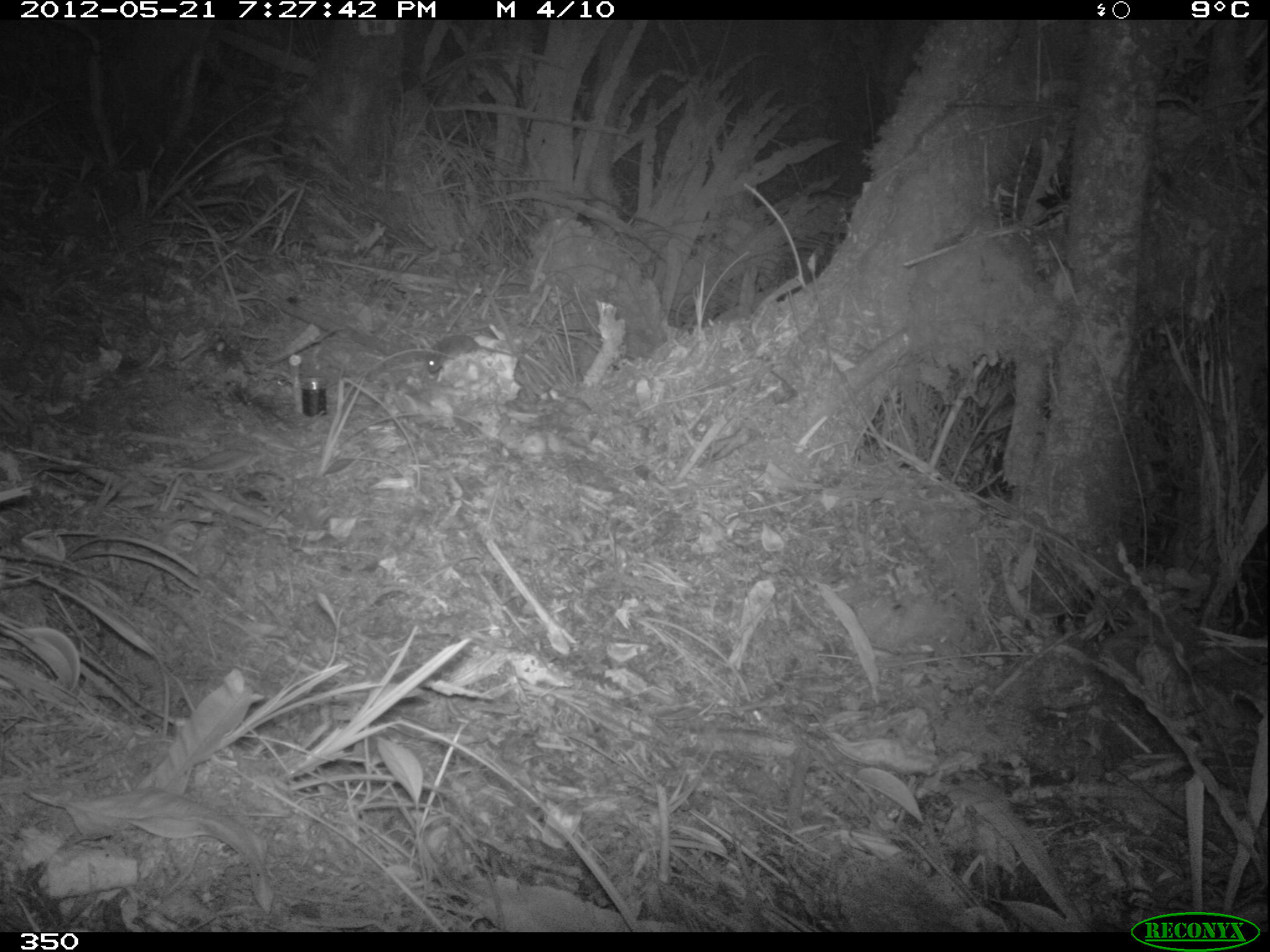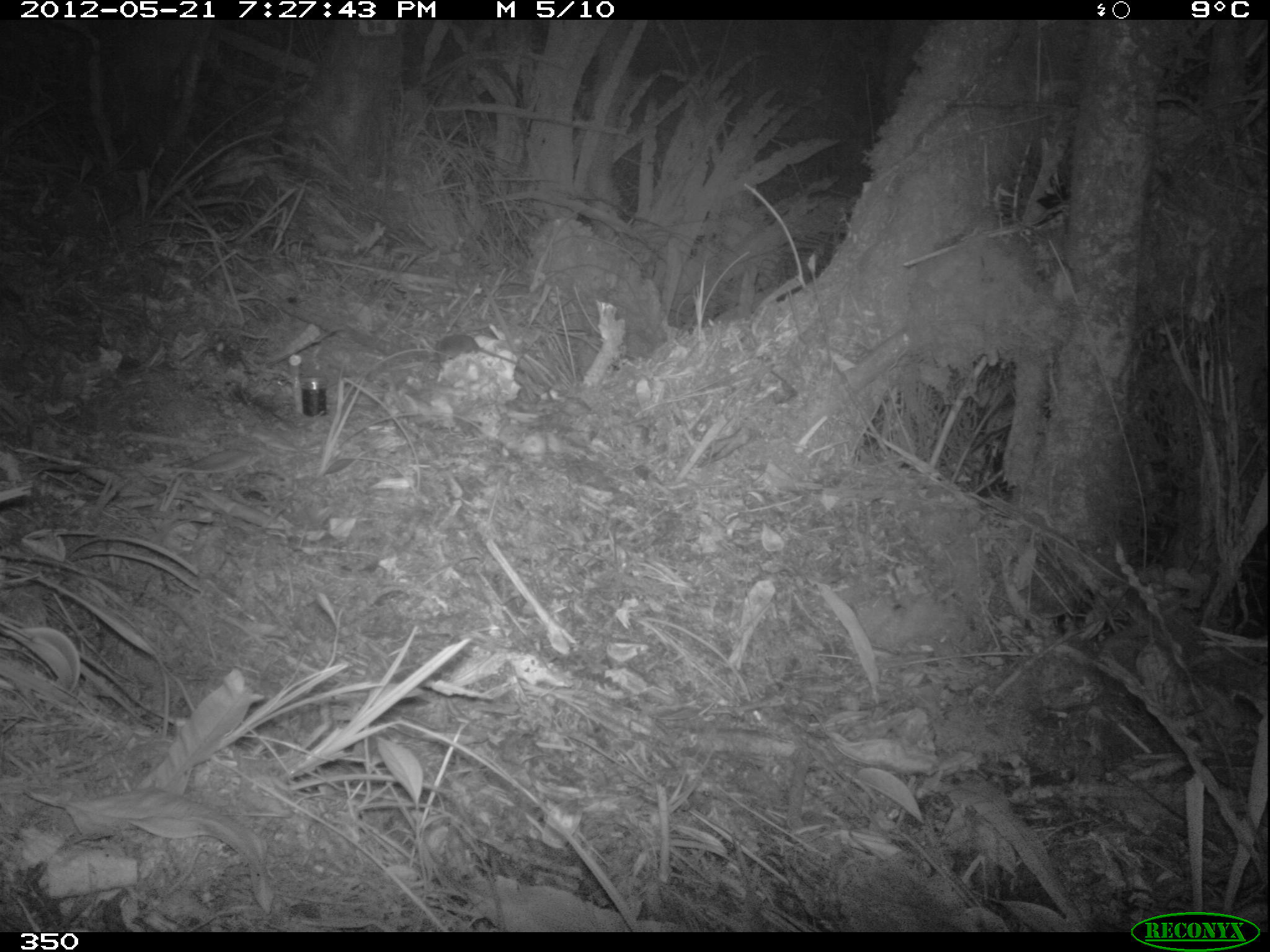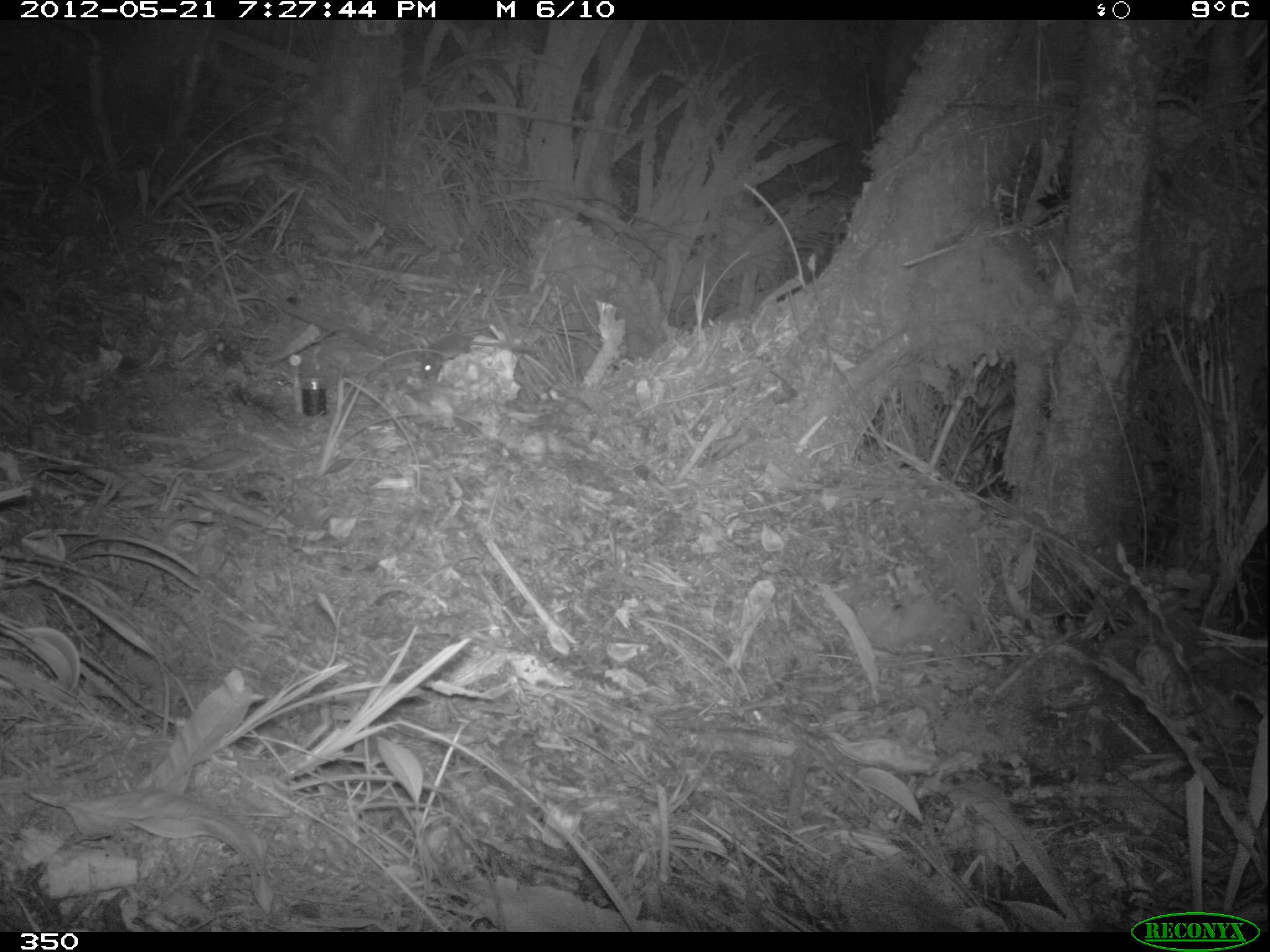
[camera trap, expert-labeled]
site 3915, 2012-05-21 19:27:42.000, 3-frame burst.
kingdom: Animalia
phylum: Chordata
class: Mammalia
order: Rodentia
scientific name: Rodentia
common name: rodents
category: unknown rodent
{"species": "unknown rodent (rodents) (Rodentia)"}